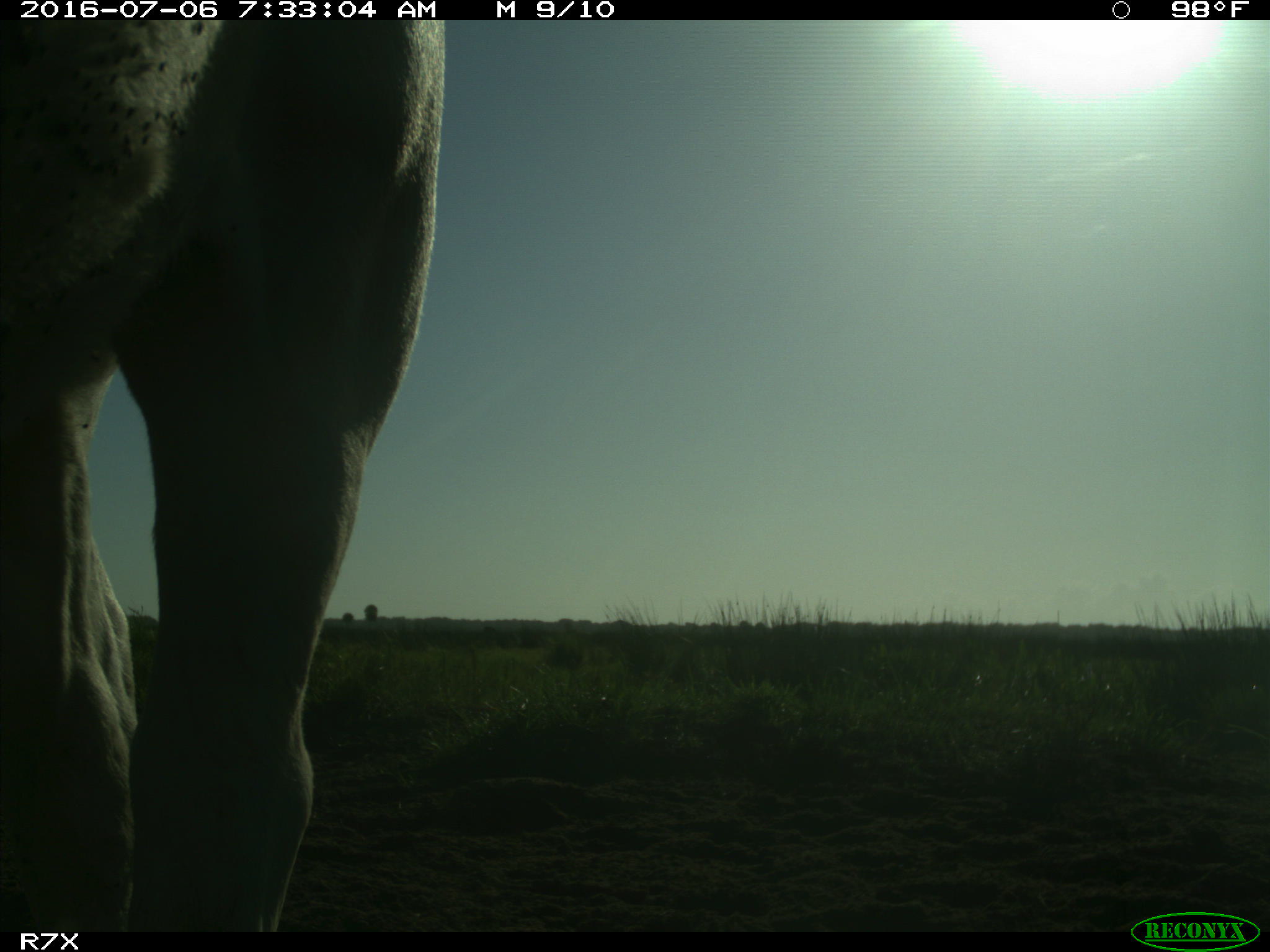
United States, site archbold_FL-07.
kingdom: Animalia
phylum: Chordata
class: Mammalia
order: Artiodactyla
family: Bovidae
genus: Bos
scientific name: Bos taurus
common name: domestic cow